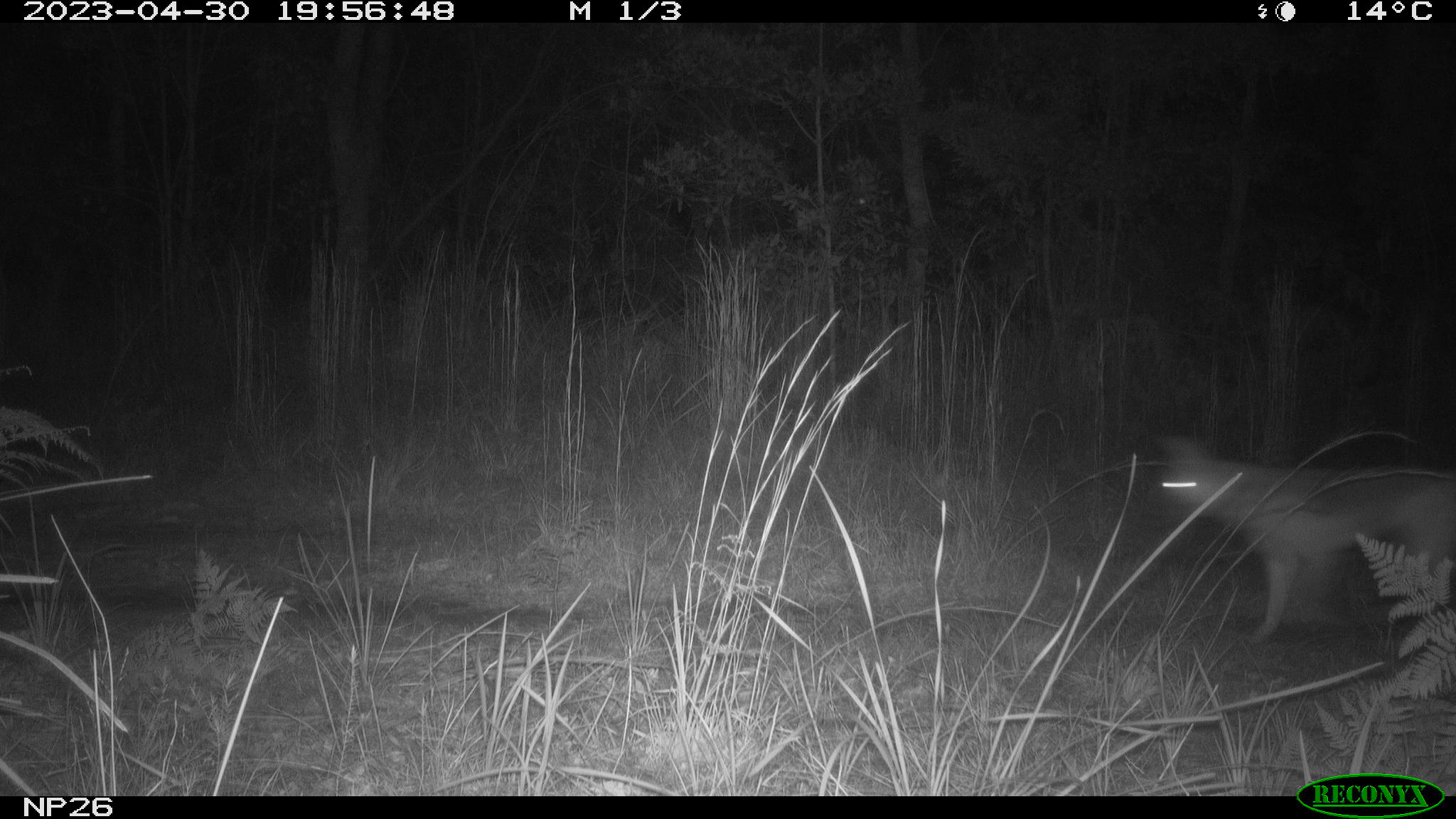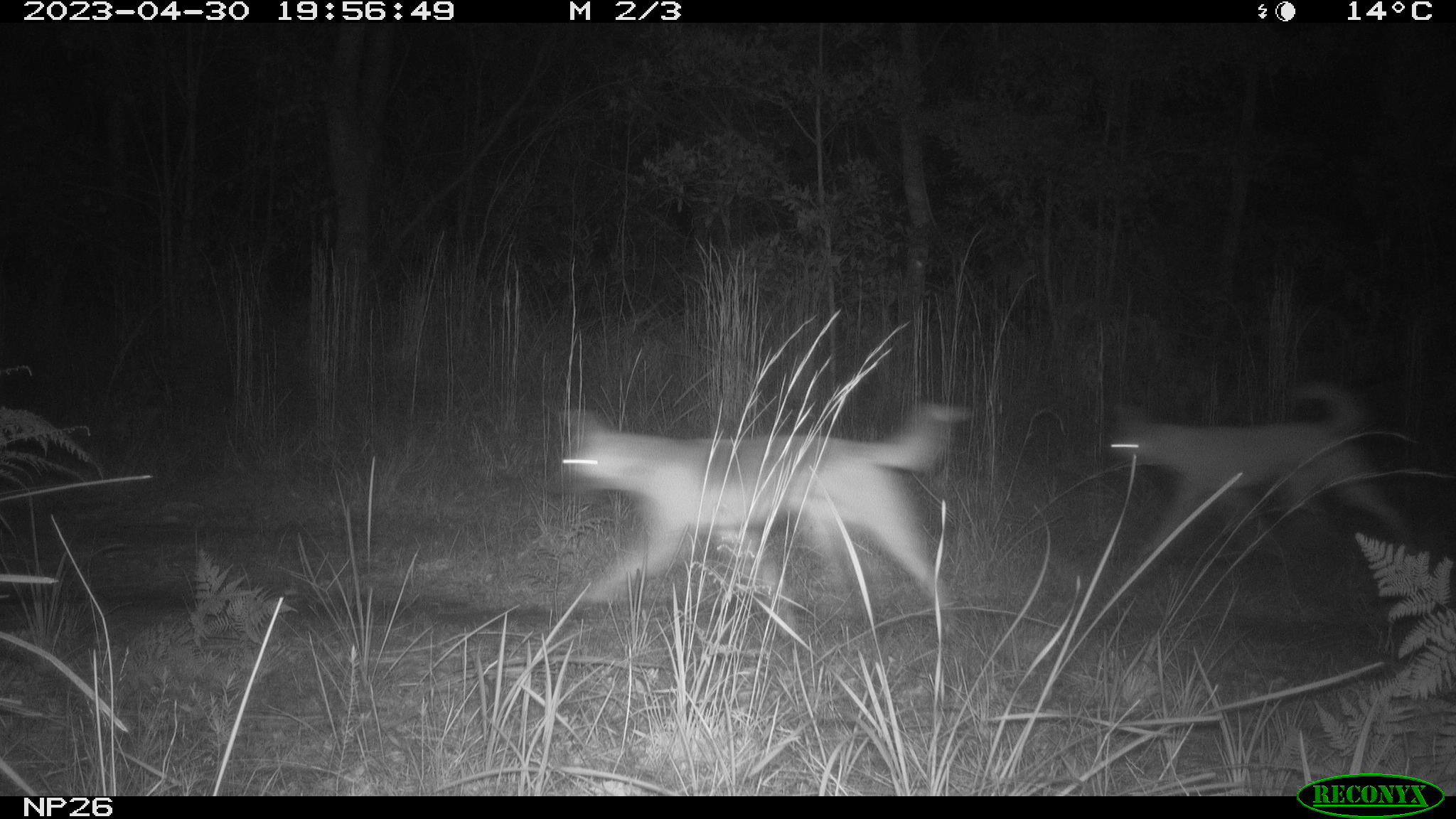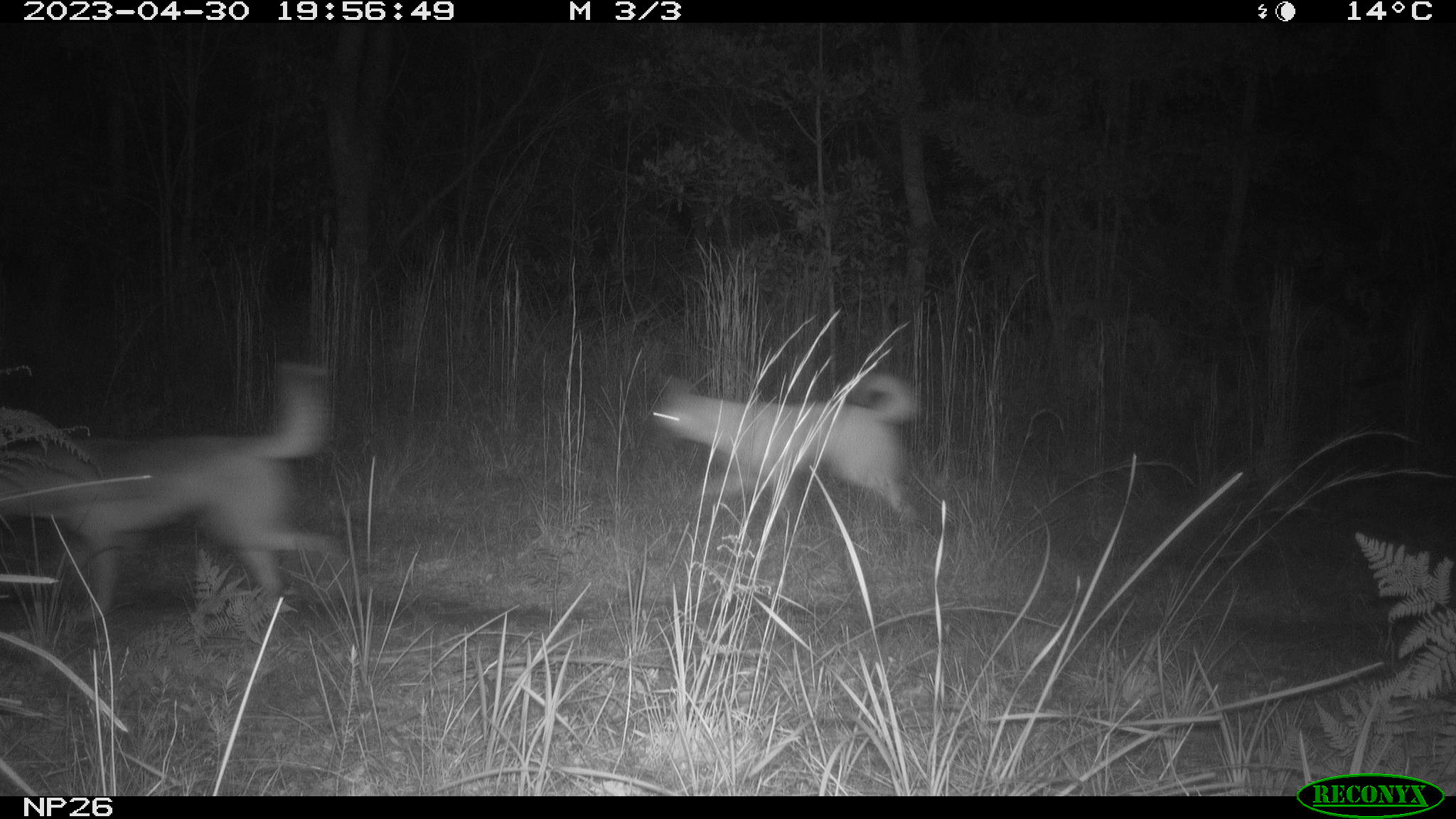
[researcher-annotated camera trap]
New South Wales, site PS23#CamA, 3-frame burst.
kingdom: Animalia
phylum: Chordata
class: Mammalia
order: Carnivora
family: Canidae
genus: Canis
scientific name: Canis familiaris dingo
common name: dingo